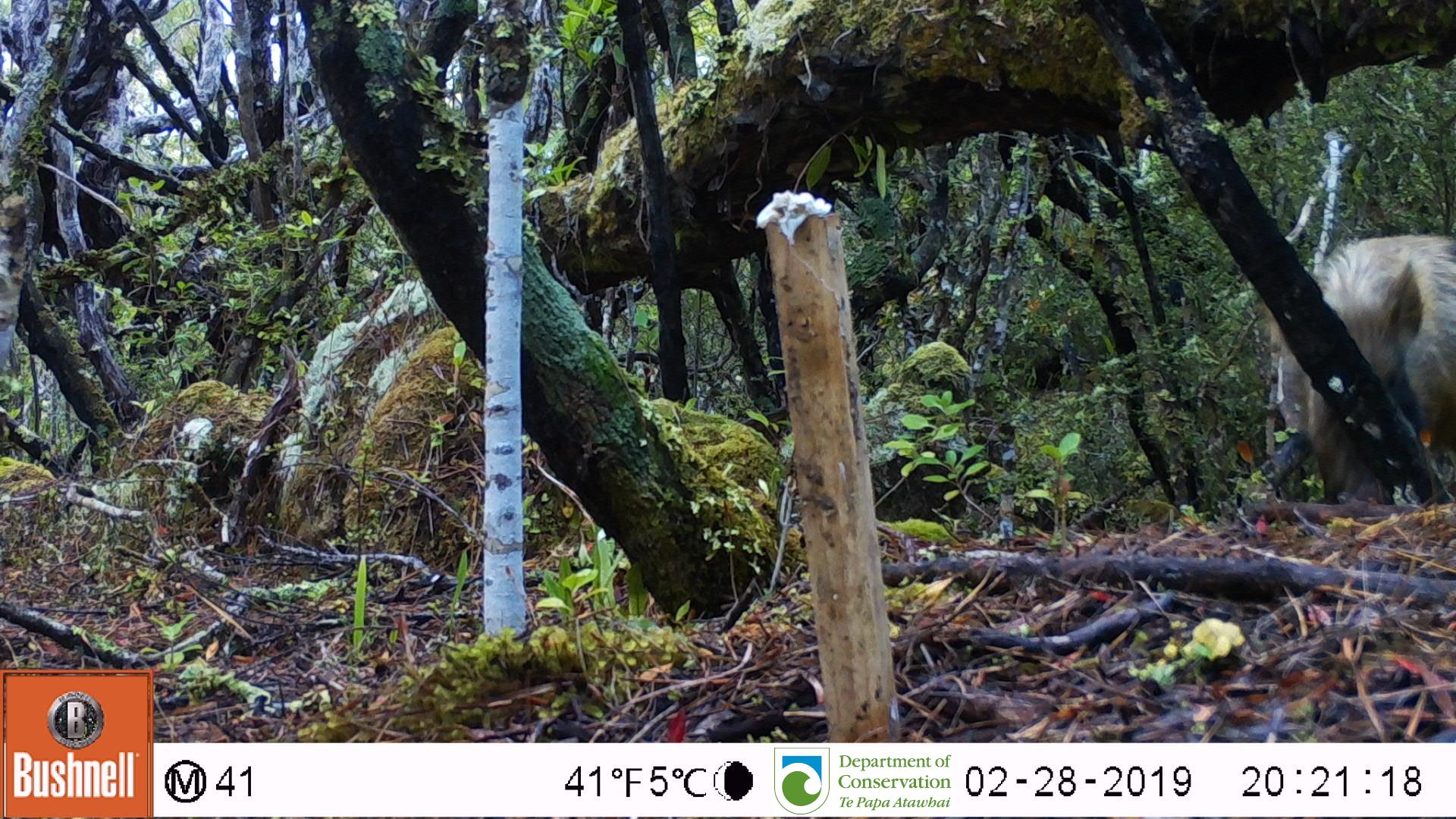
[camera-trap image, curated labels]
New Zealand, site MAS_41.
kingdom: Animalia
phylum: Chordata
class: Mammalia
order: Artiodactyla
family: Suidae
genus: Sus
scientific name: Sus scrofa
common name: pig